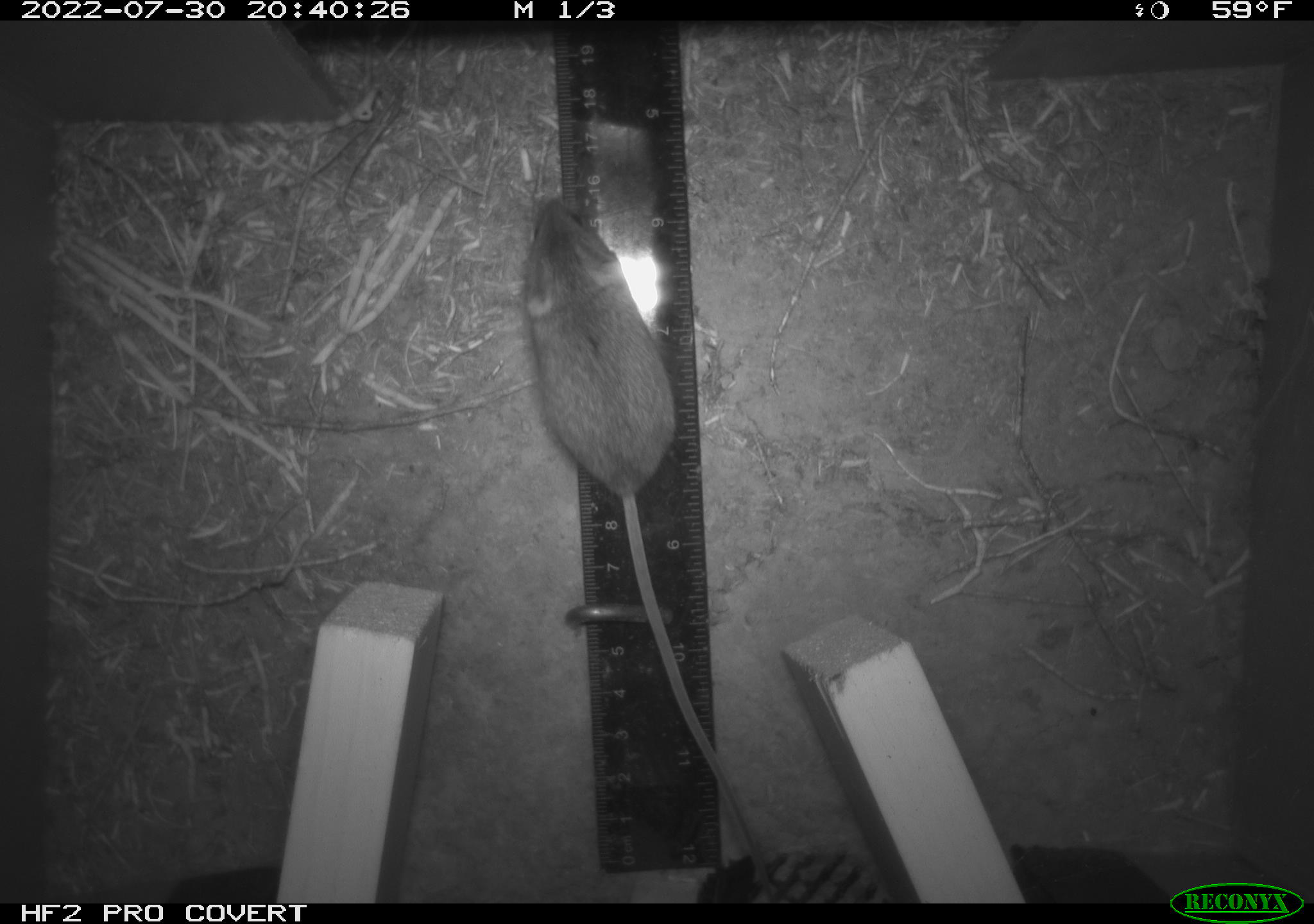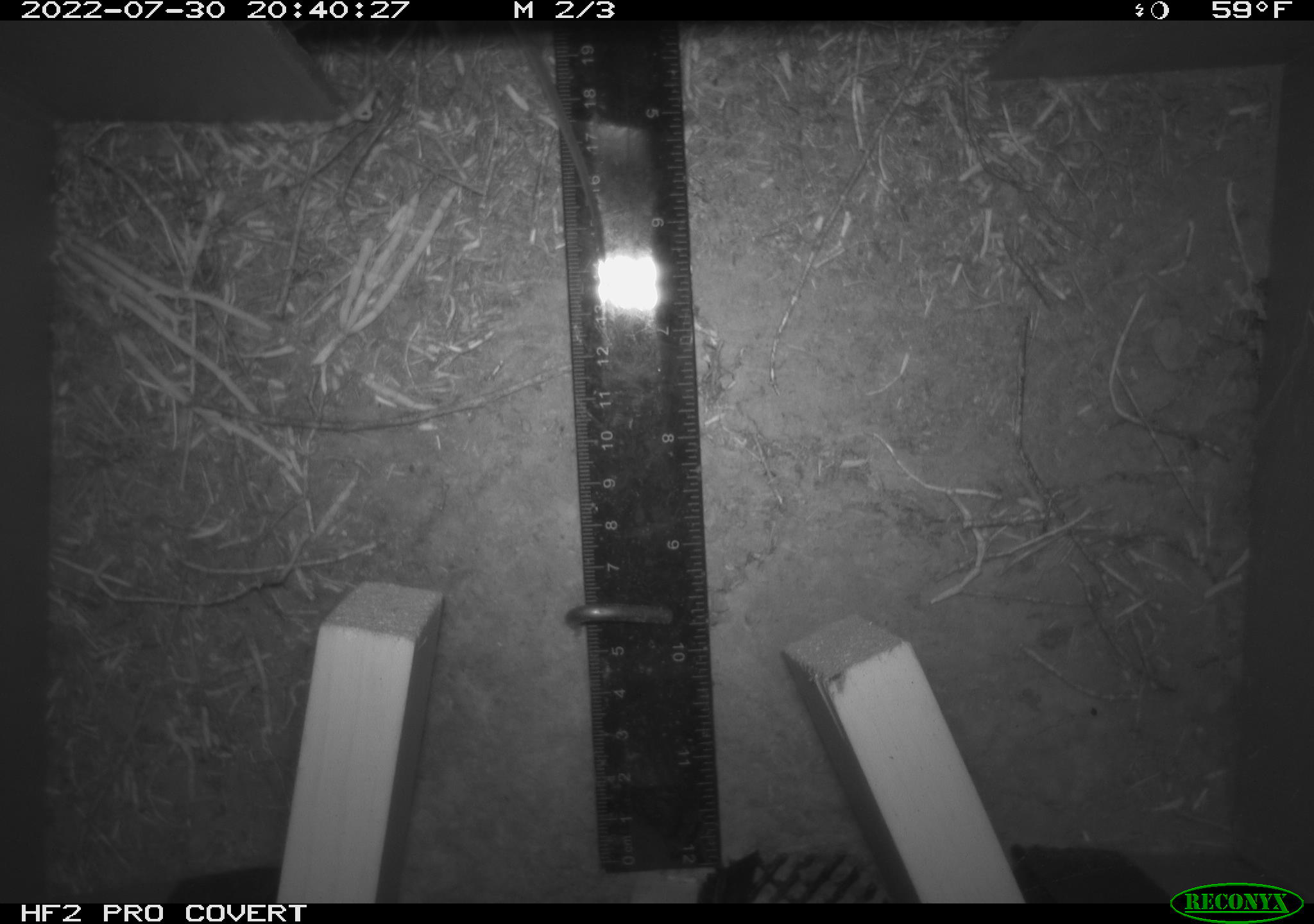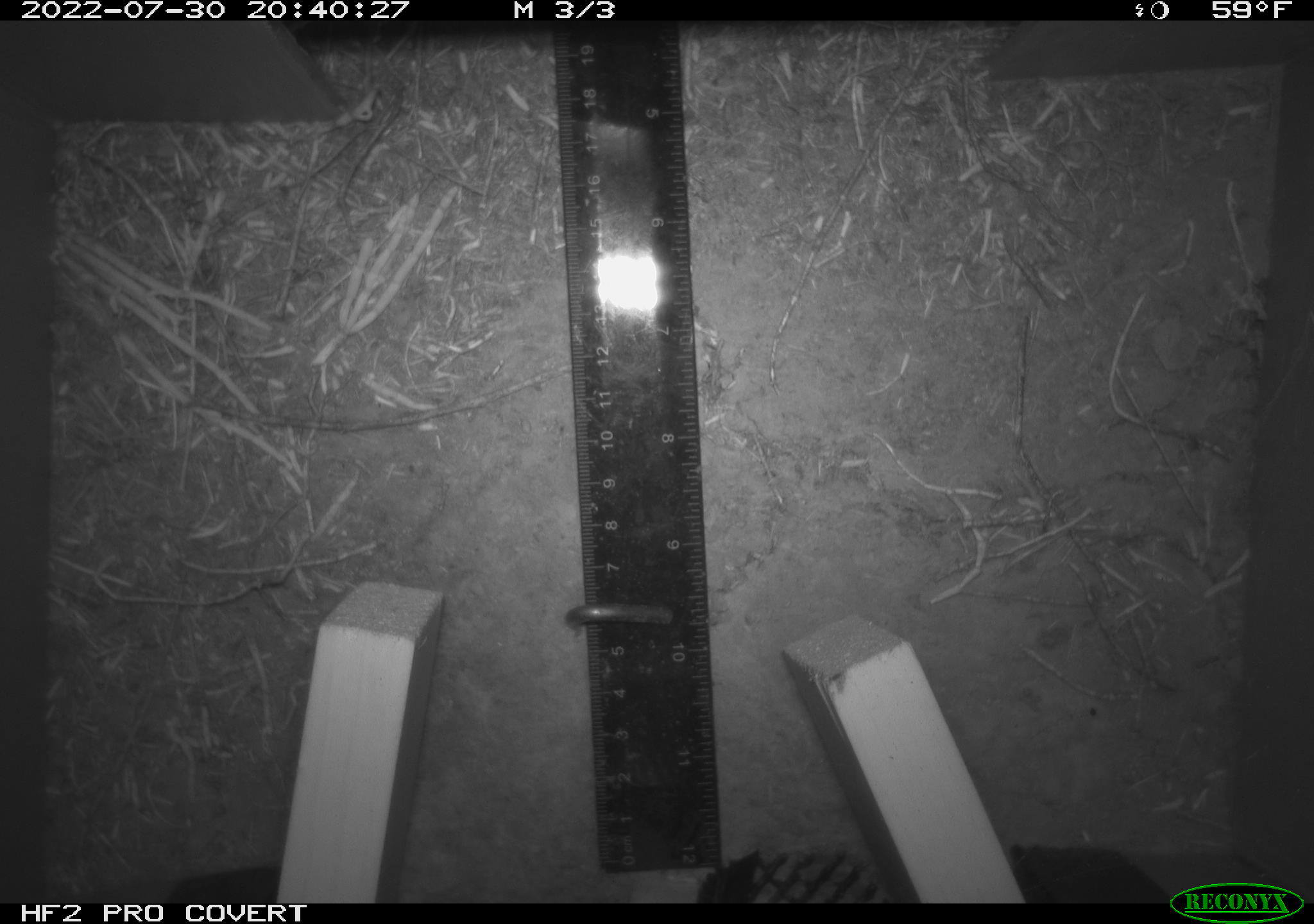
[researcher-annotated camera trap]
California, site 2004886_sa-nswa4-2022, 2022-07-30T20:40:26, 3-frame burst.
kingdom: Animalia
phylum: Chordata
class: Mammalia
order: Rodentia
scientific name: Rodentia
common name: rodent